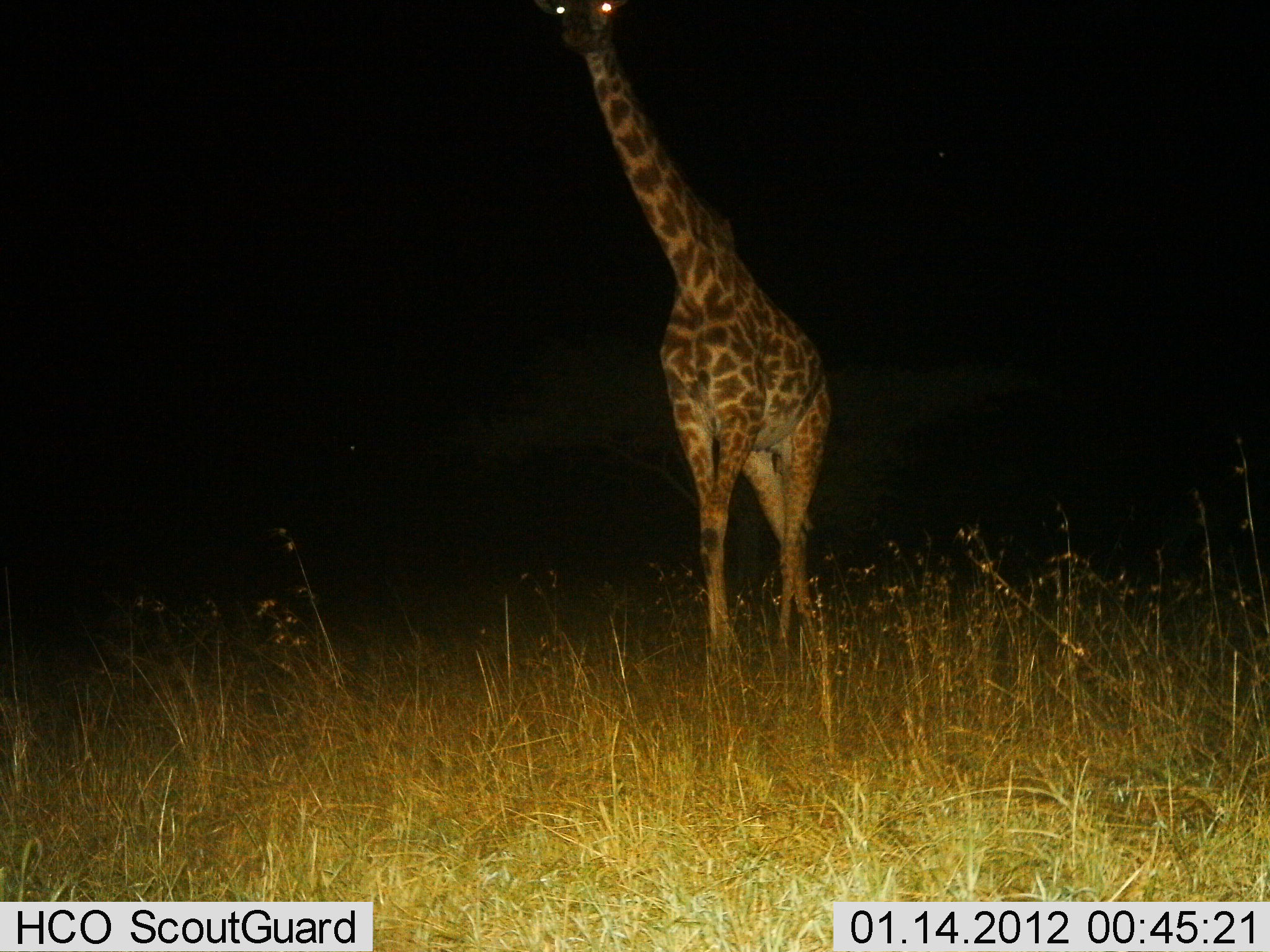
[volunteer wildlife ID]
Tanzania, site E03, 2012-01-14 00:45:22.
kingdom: Animalia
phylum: Chordata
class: Mammalia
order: Artiodactyla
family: Giraffidae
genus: Giraffa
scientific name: Giraffa camelopardalis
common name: giraffe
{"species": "giraffe (Giraffa camelopardalis)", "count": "1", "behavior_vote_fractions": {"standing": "27%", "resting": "0%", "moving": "73%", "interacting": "0%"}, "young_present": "0%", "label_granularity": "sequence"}